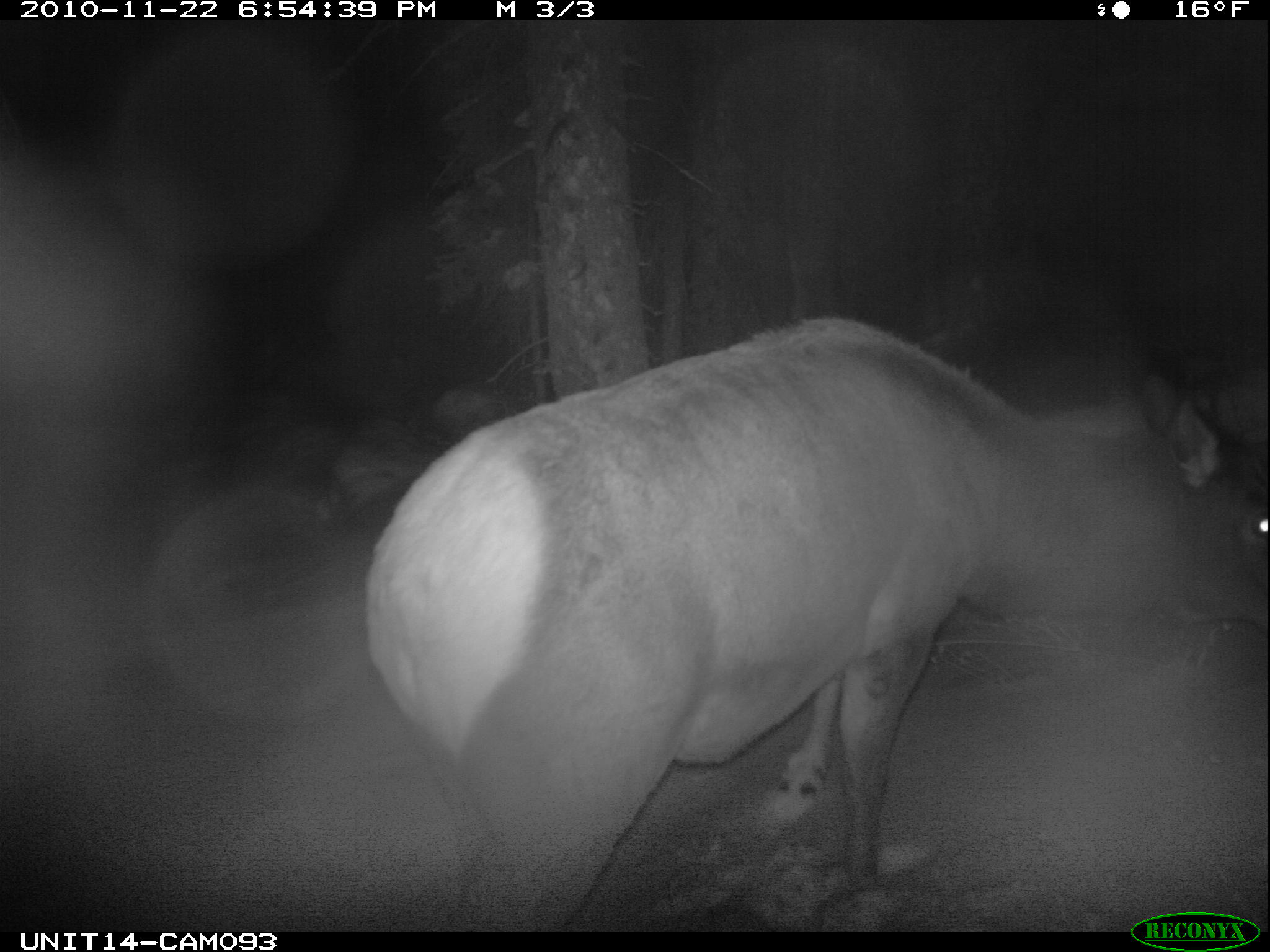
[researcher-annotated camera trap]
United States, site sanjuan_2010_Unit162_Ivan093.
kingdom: Animalia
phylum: Chordata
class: Mammalia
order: Artiodactyla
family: Cervidae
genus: Cervus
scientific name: Cervus elaphus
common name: red deer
Cervus elaphus (red deer).